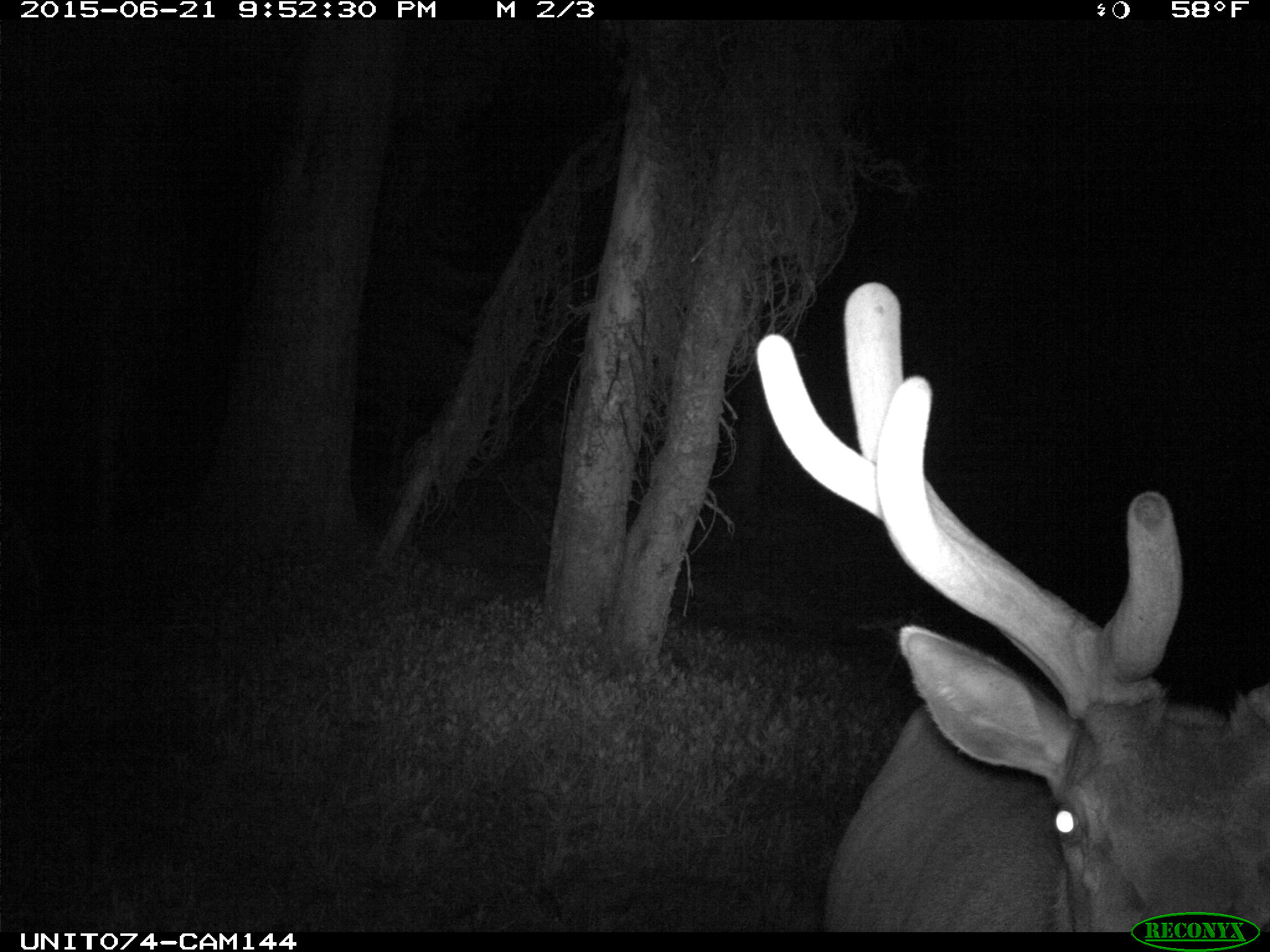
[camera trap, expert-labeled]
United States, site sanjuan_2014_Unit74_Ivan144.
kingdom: Animalia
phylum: Chordata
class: Mammalia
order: Artiodactyla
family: Cervidae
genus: Cervus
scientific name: Cervus elaphus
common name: red deer